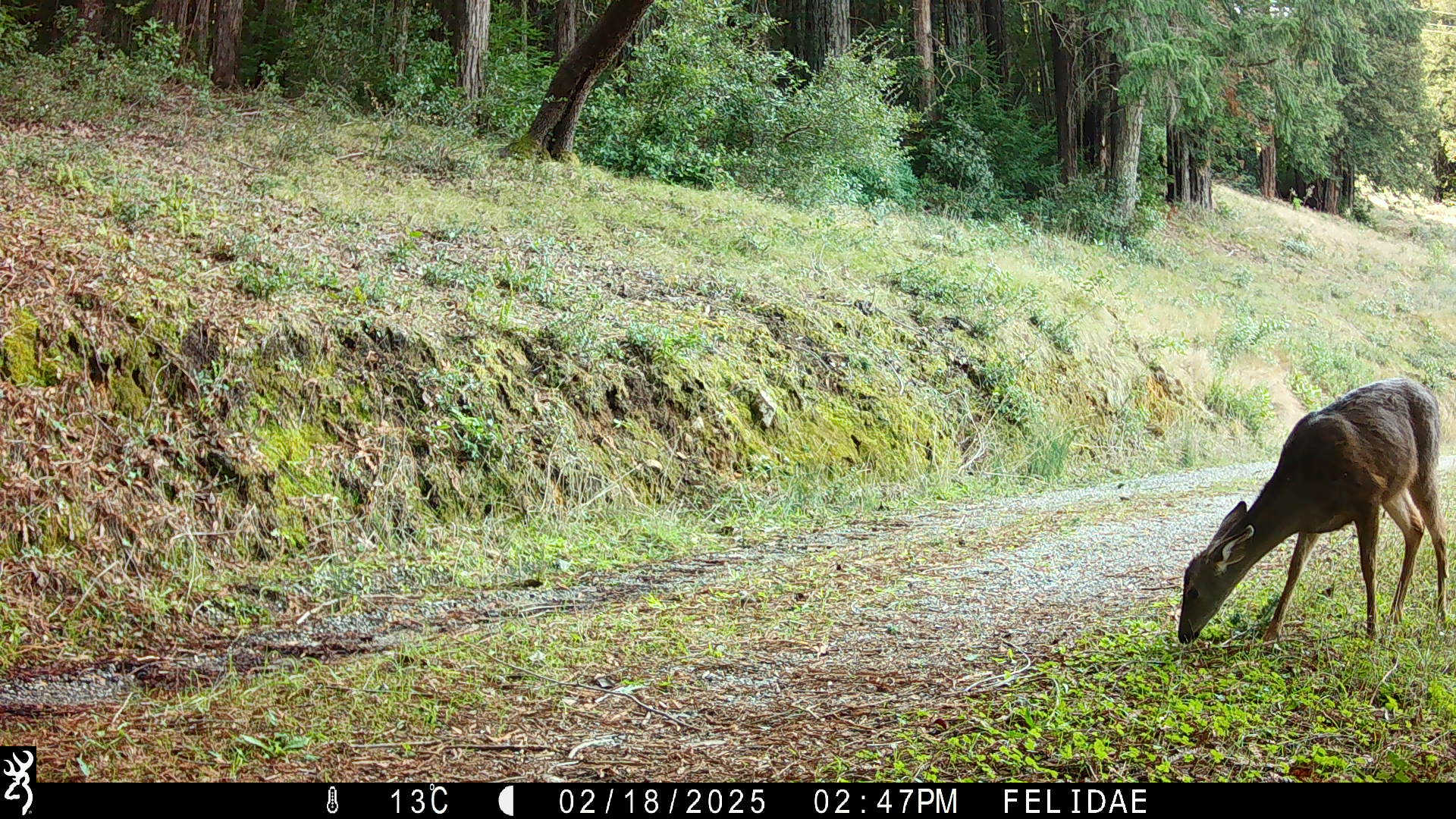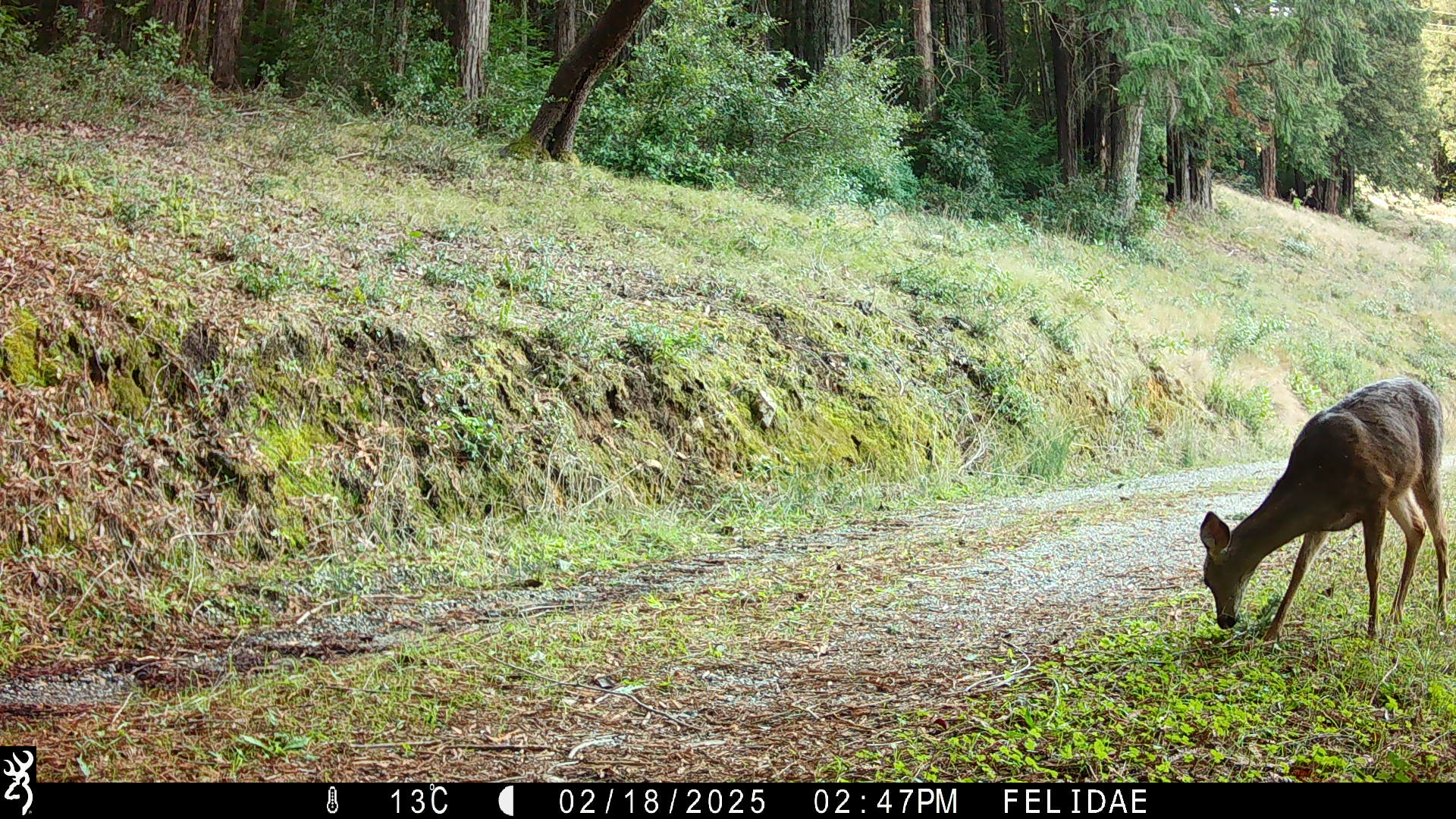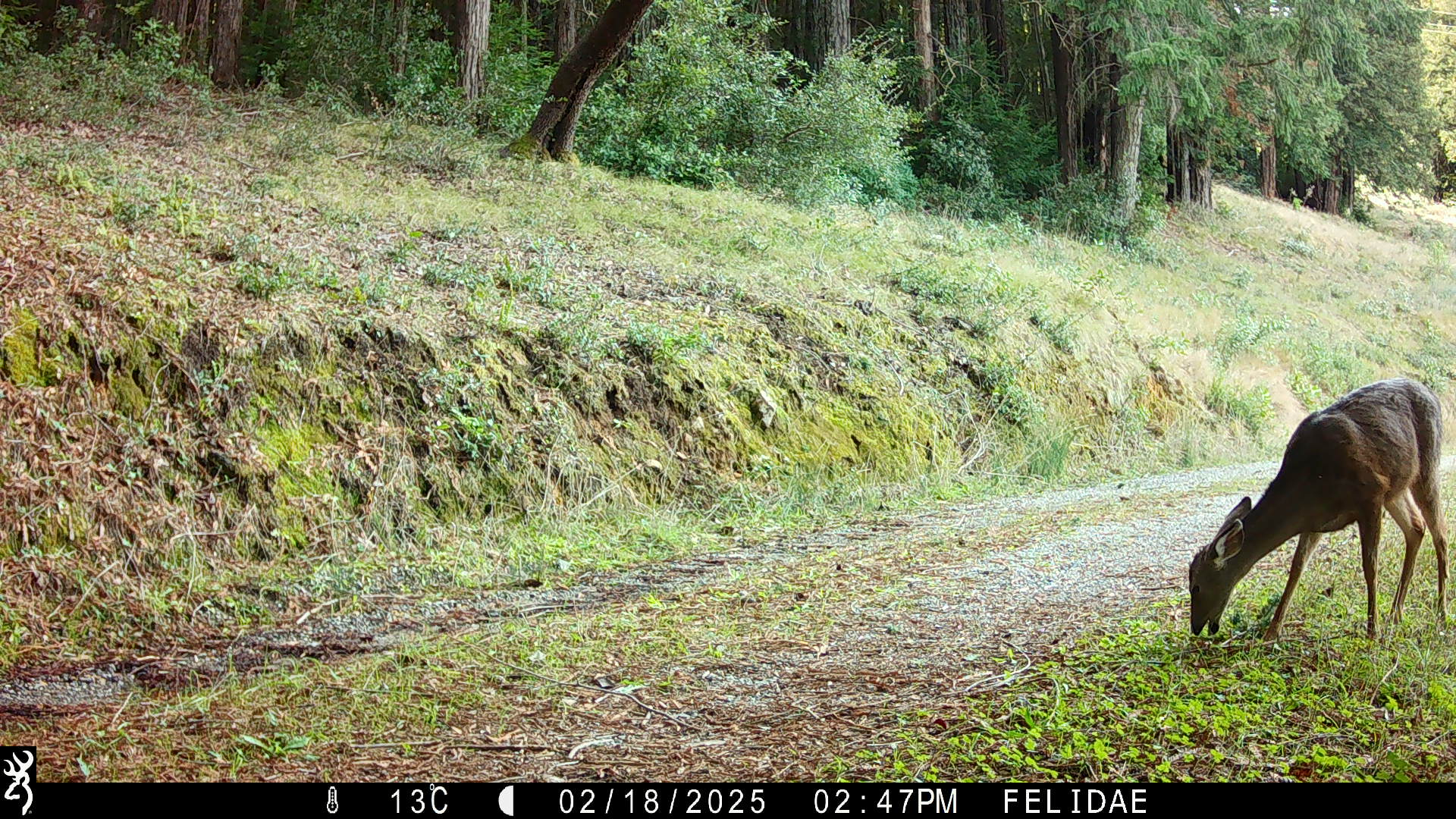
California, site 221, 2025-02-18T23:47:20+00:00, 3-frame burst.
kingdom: Animalia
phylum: Chordata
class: Mammalia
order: Artiodactyla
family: Cervidae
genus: Odocoileus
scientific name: Odocoileus hemionus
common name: mule deer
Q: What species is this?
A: Mule deer (Odocoileus hemionus).